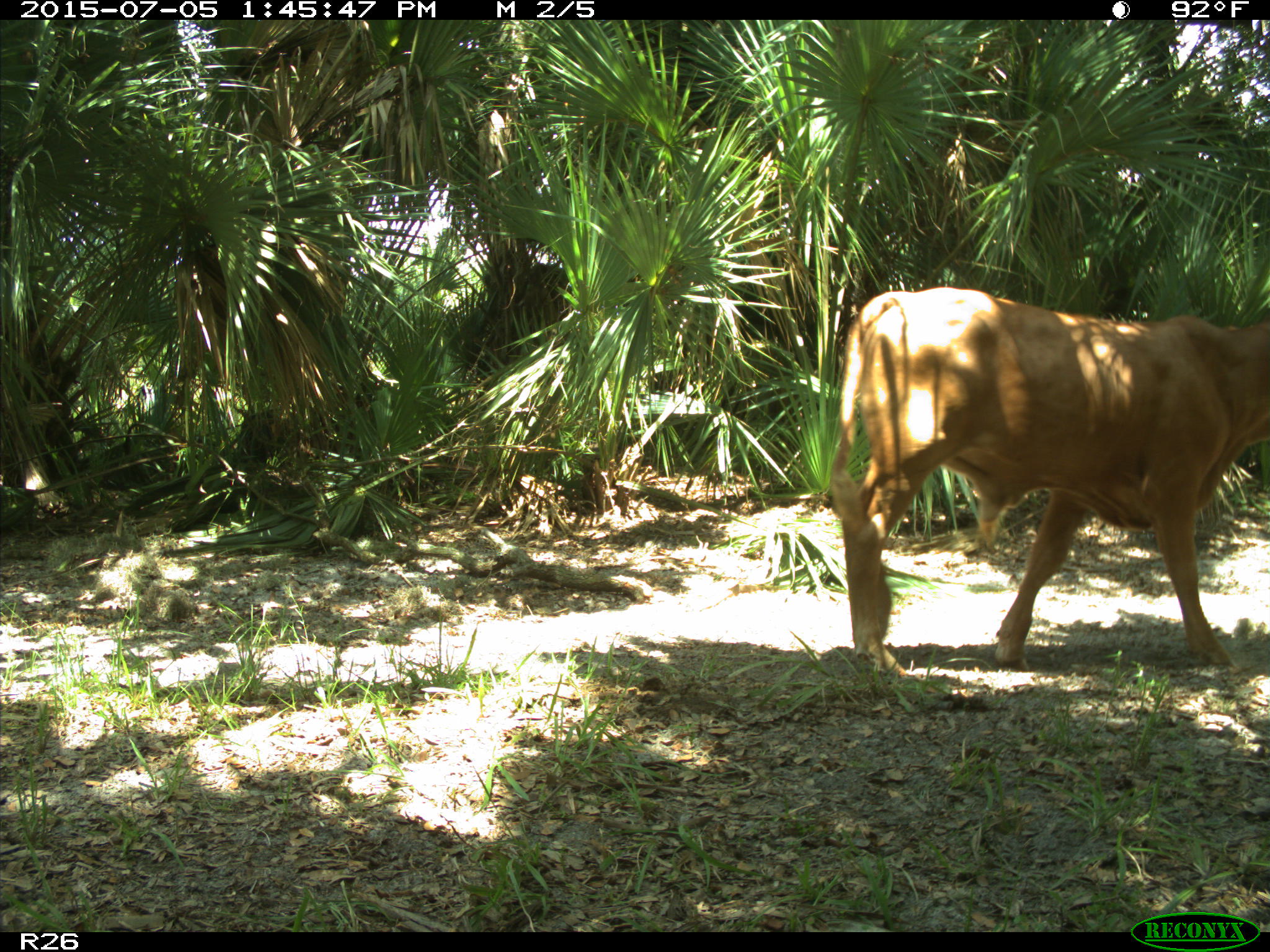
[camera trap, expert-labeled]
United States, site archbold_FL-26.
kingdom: Animalia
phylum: Chordata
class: Mammalia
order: Artiodactyla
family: Bovidae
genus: Bos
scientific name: Bos taurus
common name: domestic cow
Bos taurus (domestic cow).